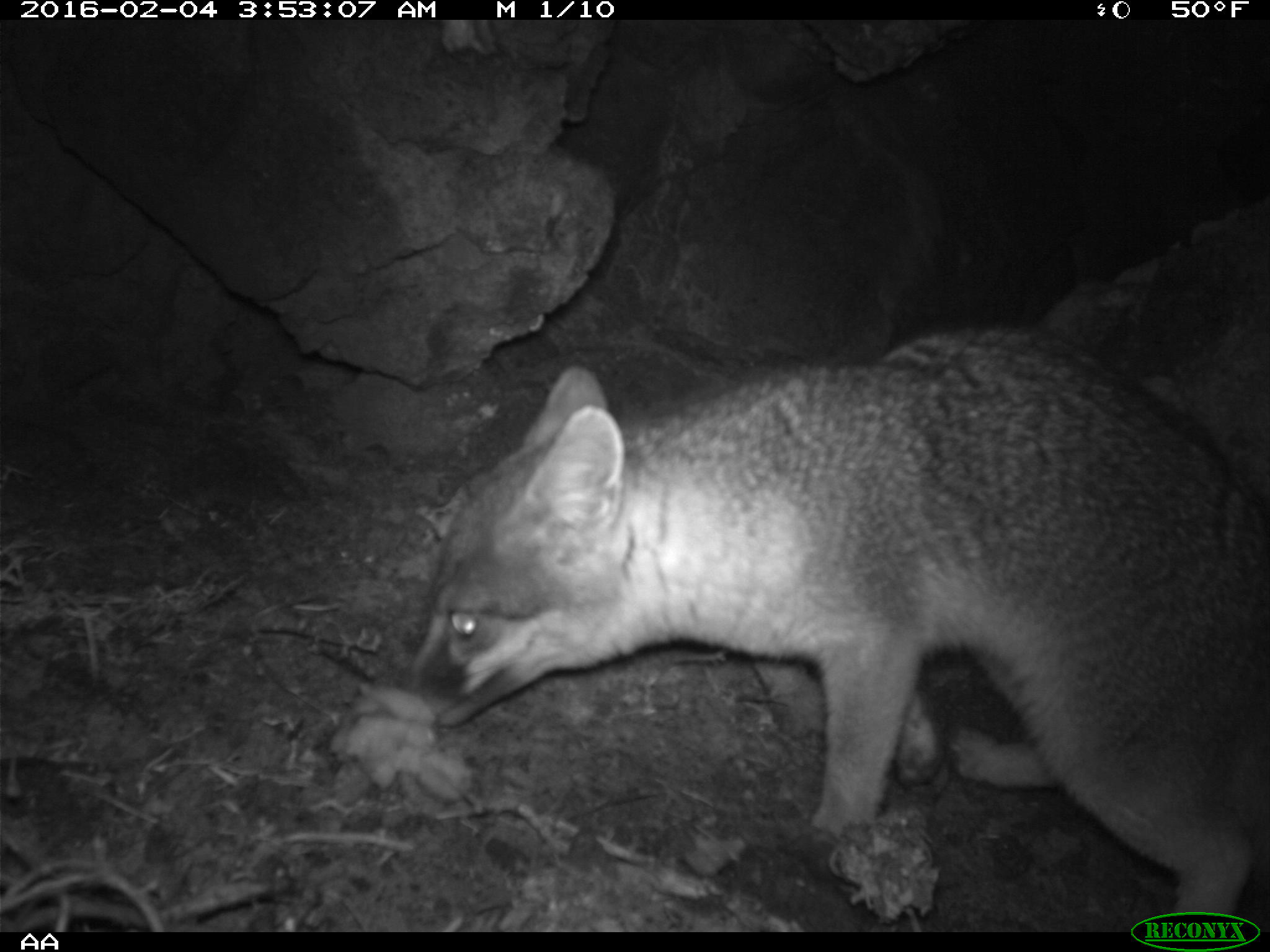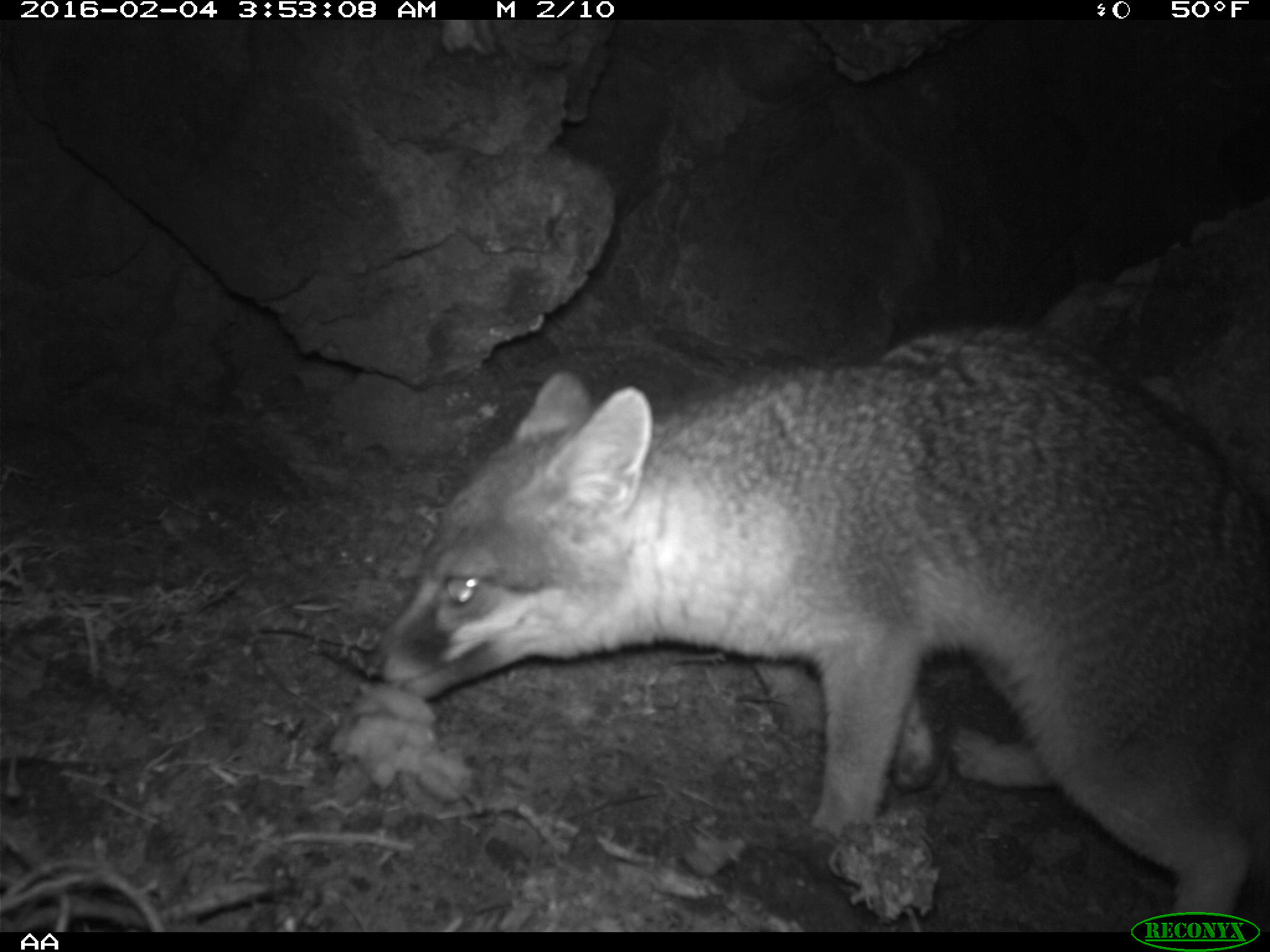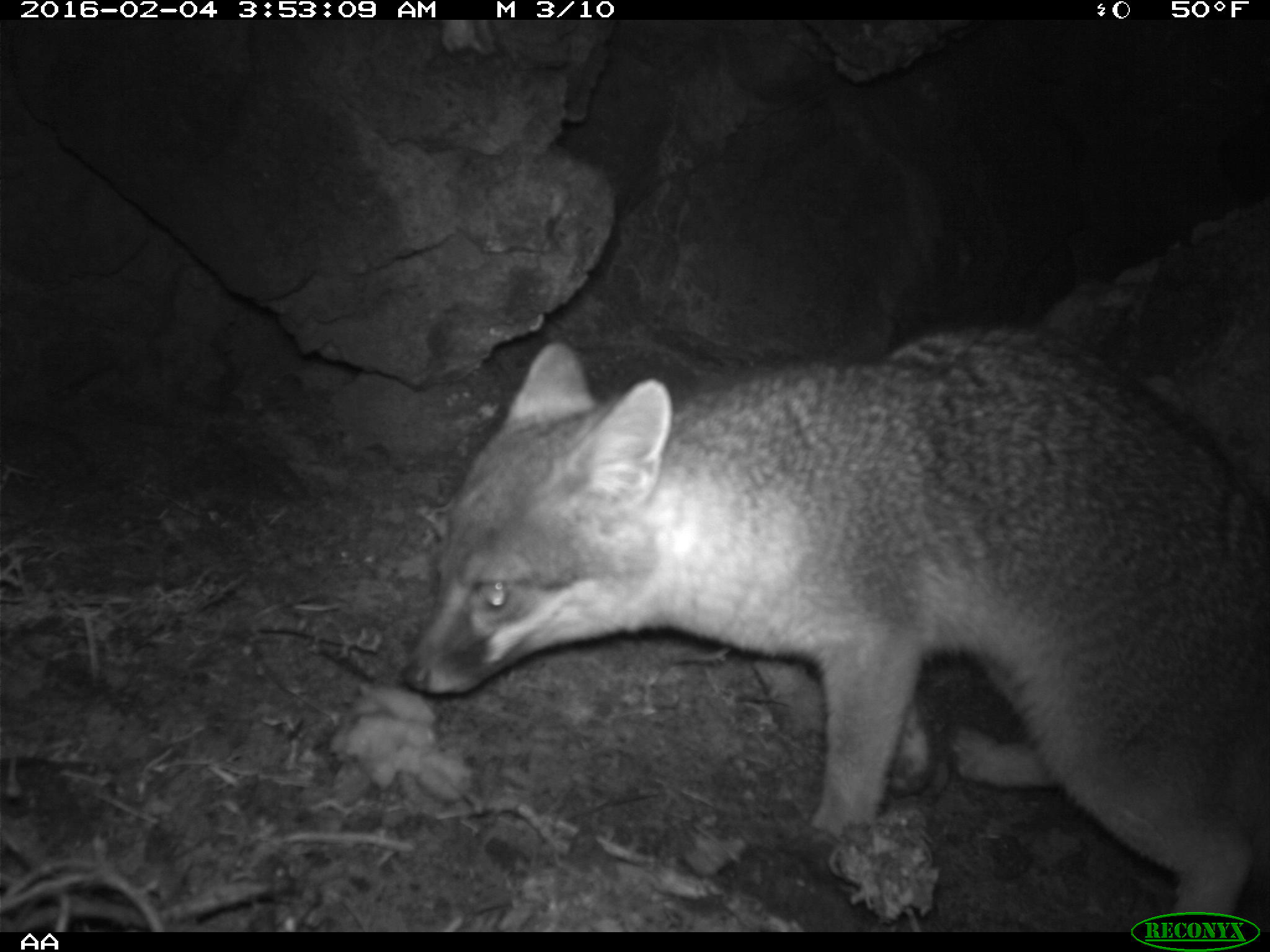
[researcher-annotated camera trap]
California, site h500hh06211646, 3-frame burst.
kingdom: Animalia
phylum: Chordata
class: Mammalia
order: Carnivora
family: Canidae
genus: Urocyon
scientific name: Urocyon littoralis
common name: island fox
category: fox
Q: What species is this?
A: Fox (island fox) (Urocyon littoralis).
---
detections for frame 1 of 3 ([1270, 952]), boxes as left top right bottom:
fox: 408 333 1269 929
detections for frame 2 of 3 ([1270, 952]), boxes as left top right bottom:
fox: 360 324 1269 920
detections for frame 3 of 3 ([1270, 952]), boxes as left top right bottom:
fox: 402 328 1269 929